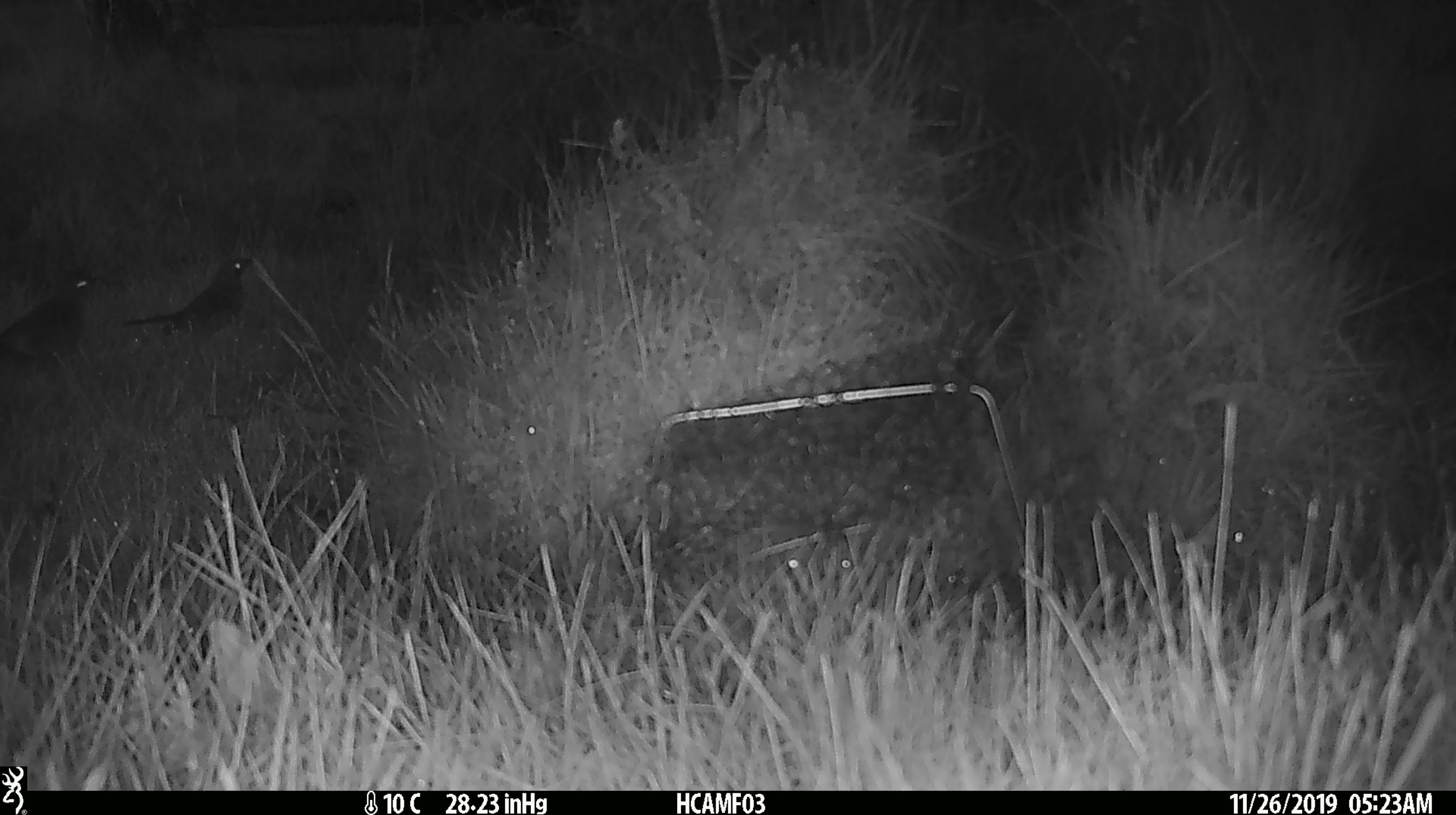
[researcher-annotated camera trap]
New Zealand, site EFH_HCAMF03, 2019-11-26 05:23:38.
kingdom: Animalia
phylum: Chordata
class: Mammalia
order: Rodentia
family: Muridae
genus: Mus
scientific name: Mus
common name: mouse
Mouse (Mus).